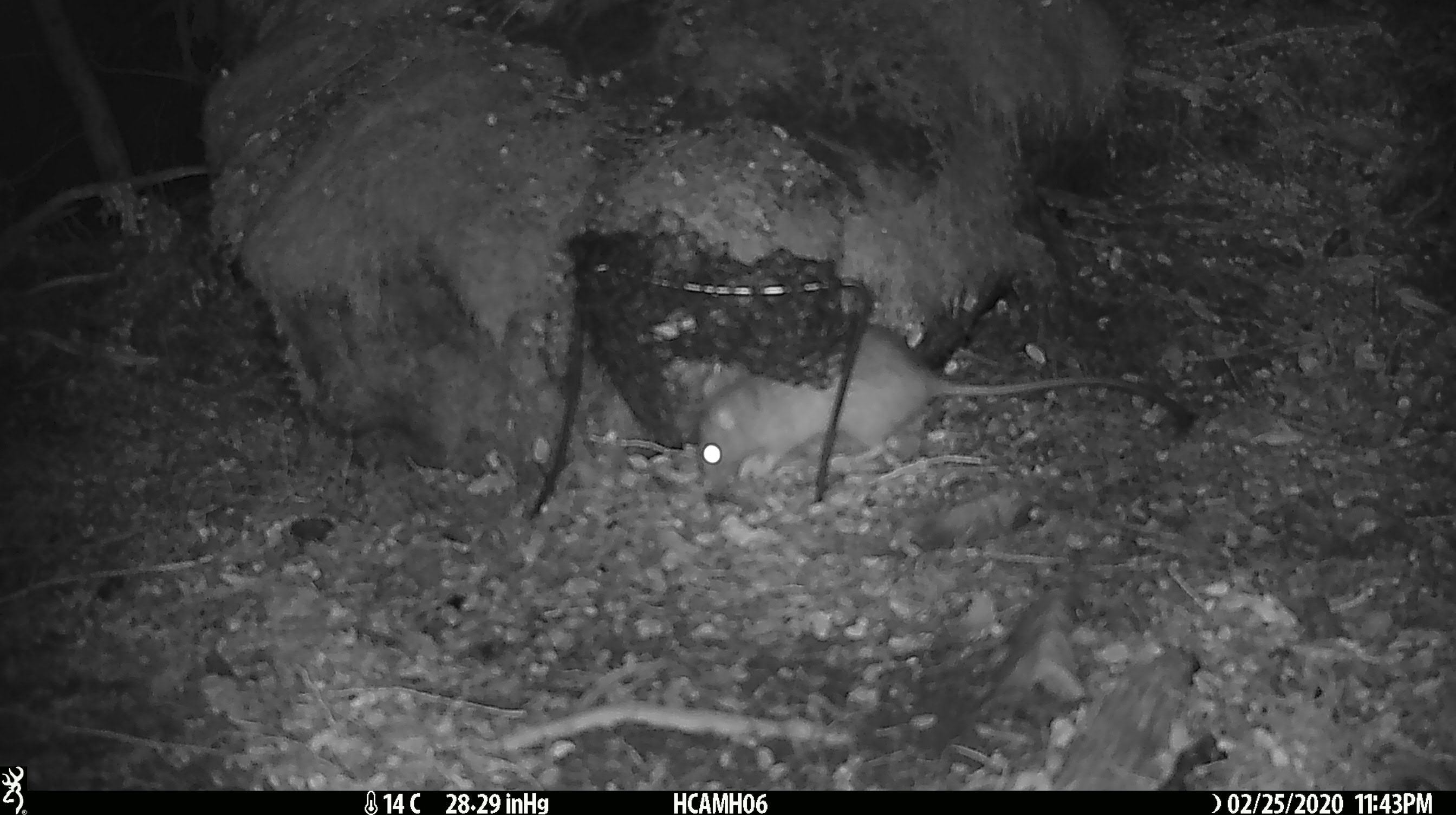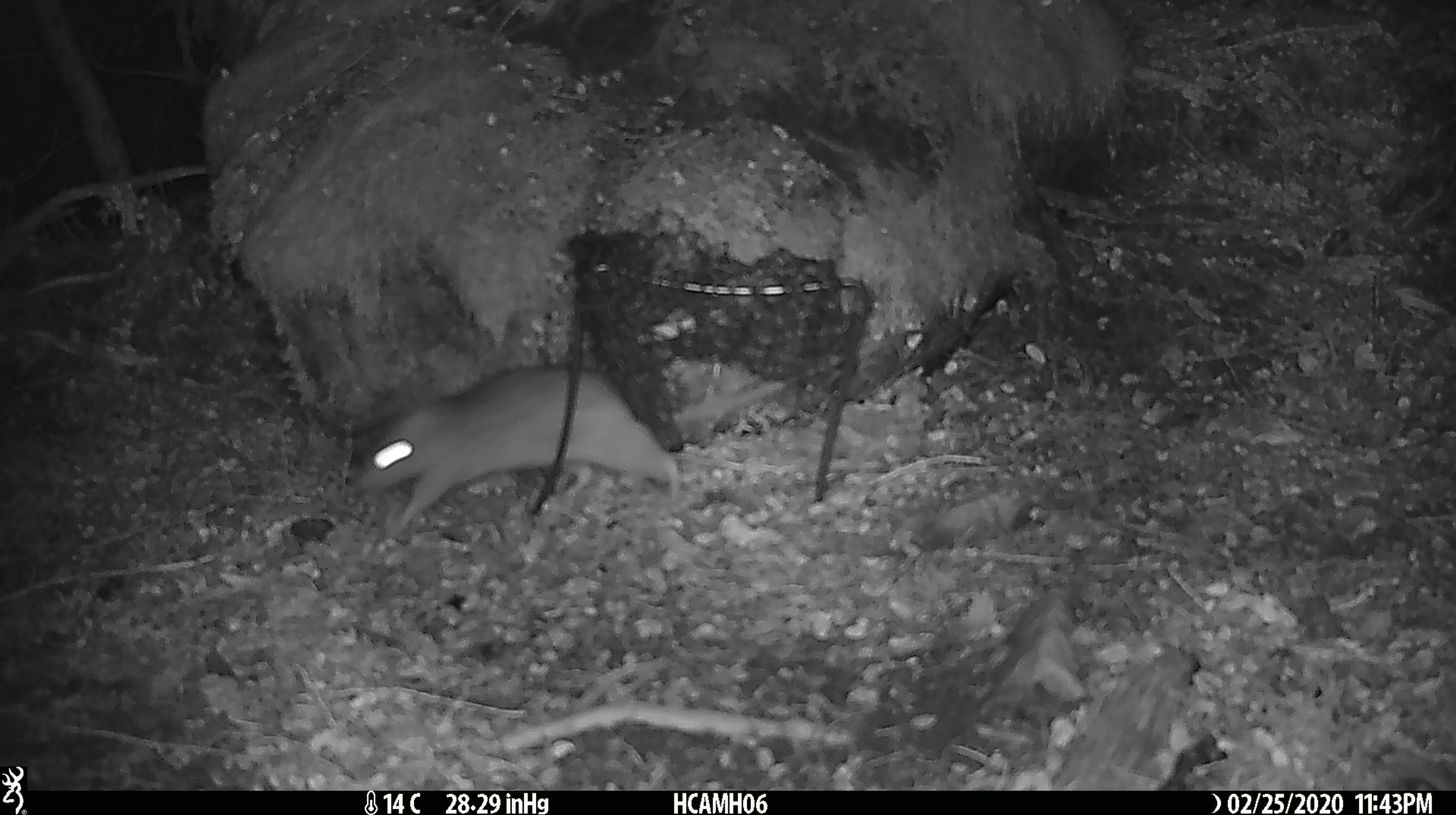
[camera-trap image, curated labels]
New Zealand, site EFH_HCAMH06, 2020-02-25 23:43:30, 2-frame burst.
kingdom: Animalia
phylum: Chordata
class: Mammalia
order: Rodentia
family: Muridae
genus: Rattus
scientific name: Rattus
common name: rat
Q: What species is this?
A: Rat (Rattus).